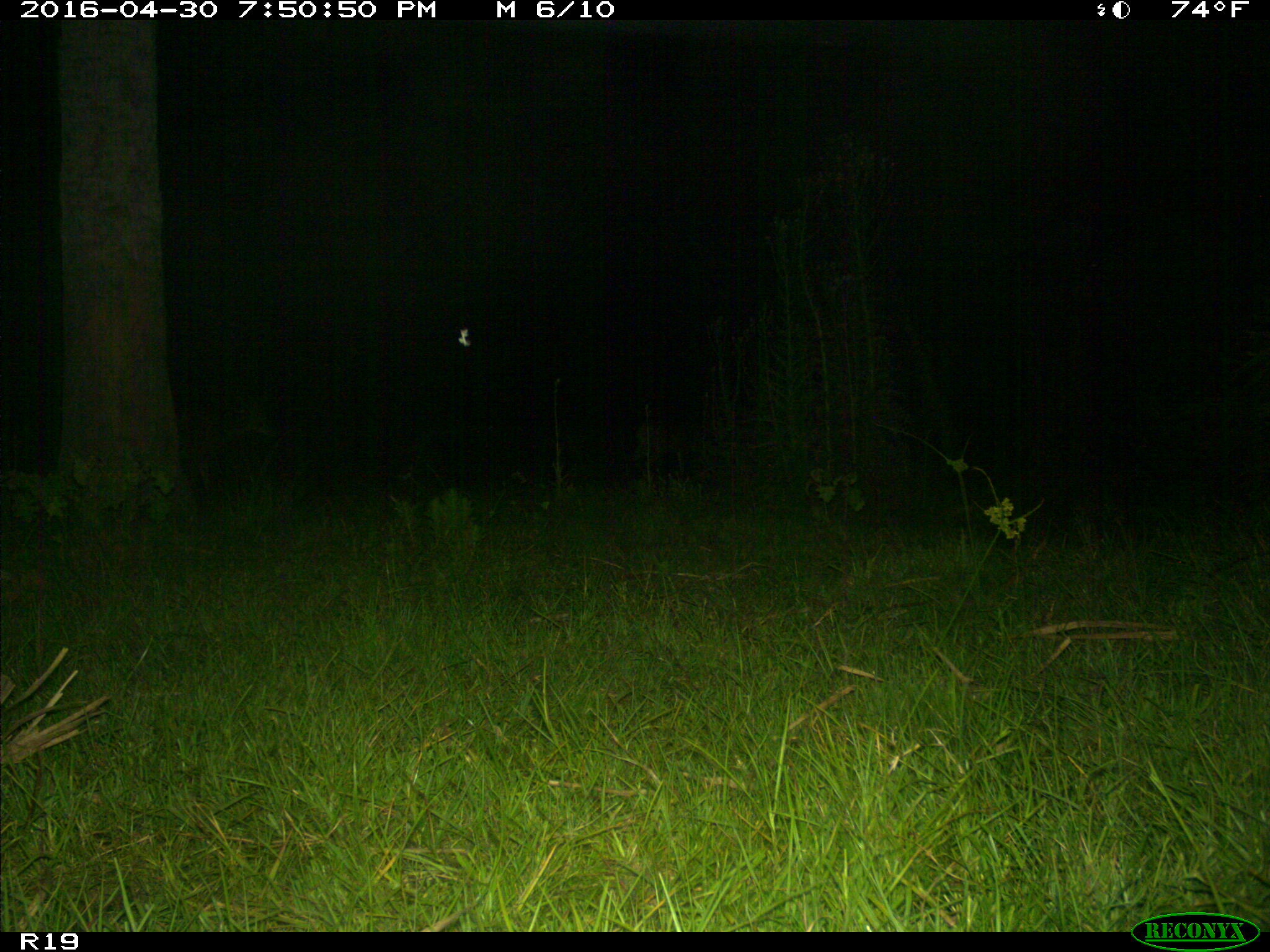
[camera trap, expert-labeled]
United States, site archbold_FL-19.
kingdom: Animalia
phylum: Chordata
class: Mammalia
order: Artiodactyla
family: Cervidae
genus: Odocoileus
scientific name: Odocoileus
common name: deer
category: unidentified deer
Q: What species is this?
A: Unidentified deer (deer) (Odocoileus).